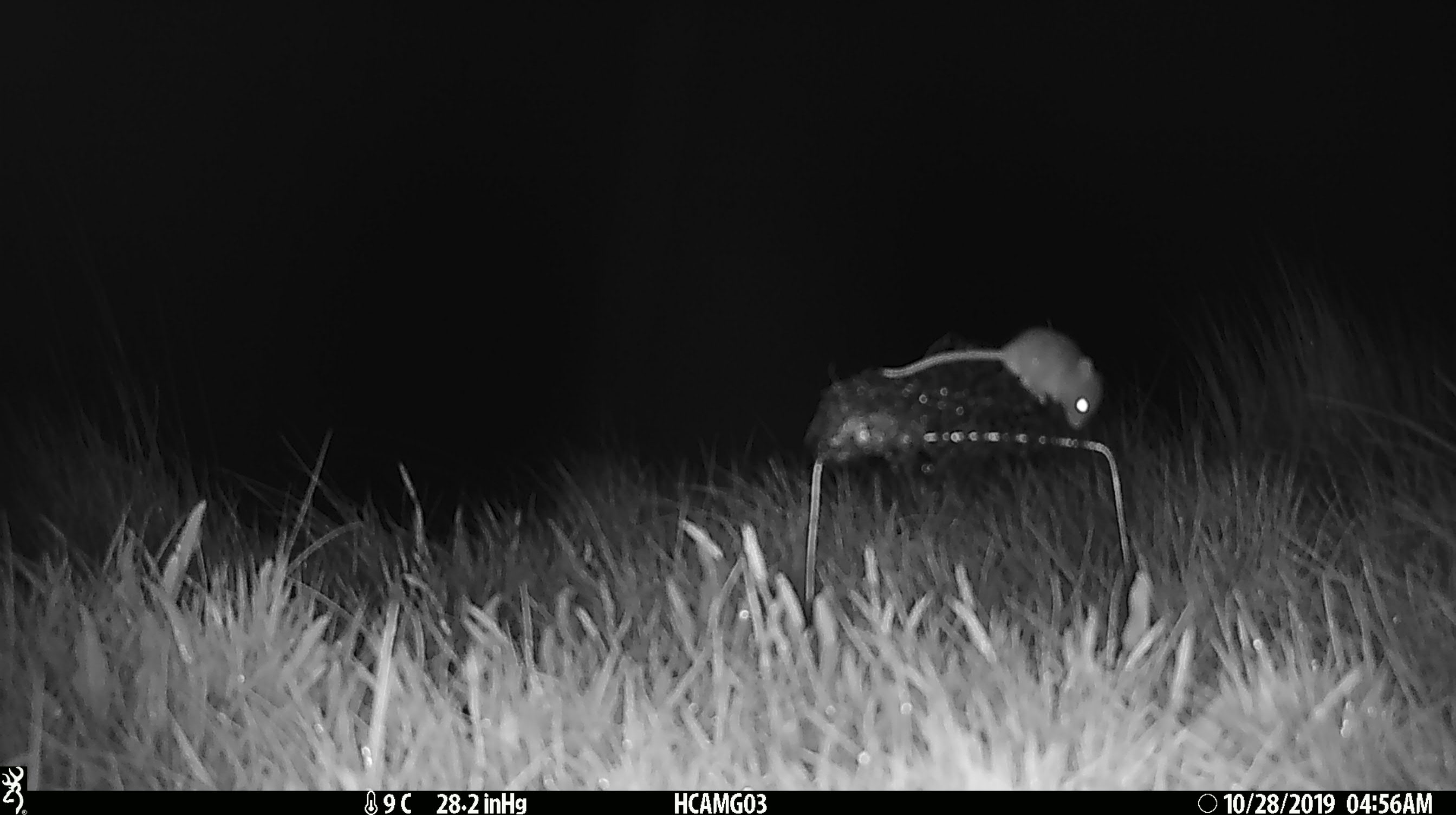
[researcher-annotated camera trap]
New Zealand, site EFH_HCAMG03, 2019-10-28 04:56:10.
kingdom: Animalia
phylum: Chordata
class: Mammalia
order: Rodentia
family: Muridae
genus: Mus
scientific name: Mus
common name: mouse